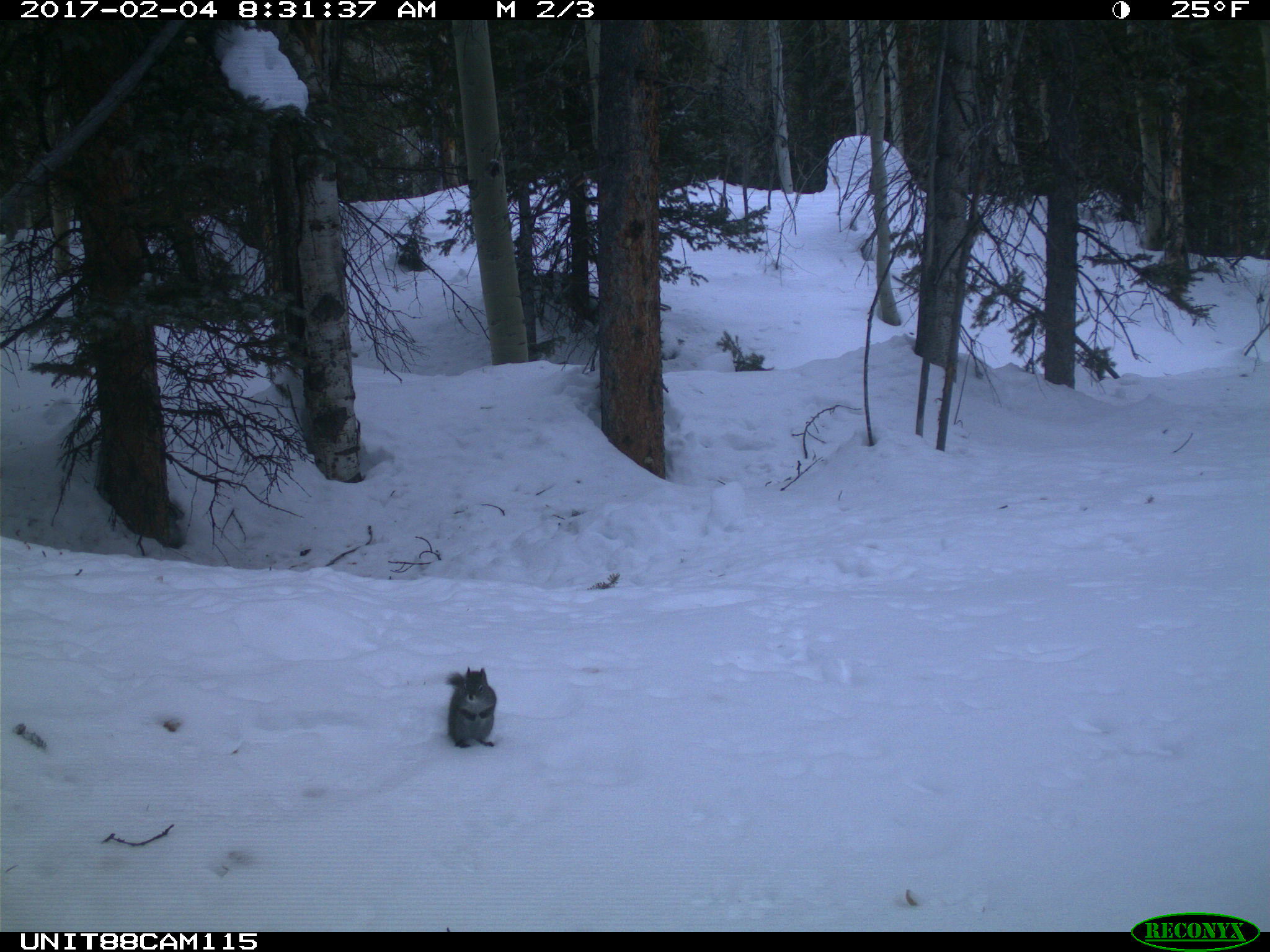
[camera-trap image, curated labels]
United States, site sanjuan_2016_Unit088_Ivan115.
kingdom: Animalia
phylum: Chordata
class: Mammalia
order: Rodentia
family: Sciuridae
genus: Tamiasciurus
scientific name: Tamiasciurus hudsonicus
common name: american red squirrel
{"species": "Tamiasciurus hudsonicus (american red squirrel)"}